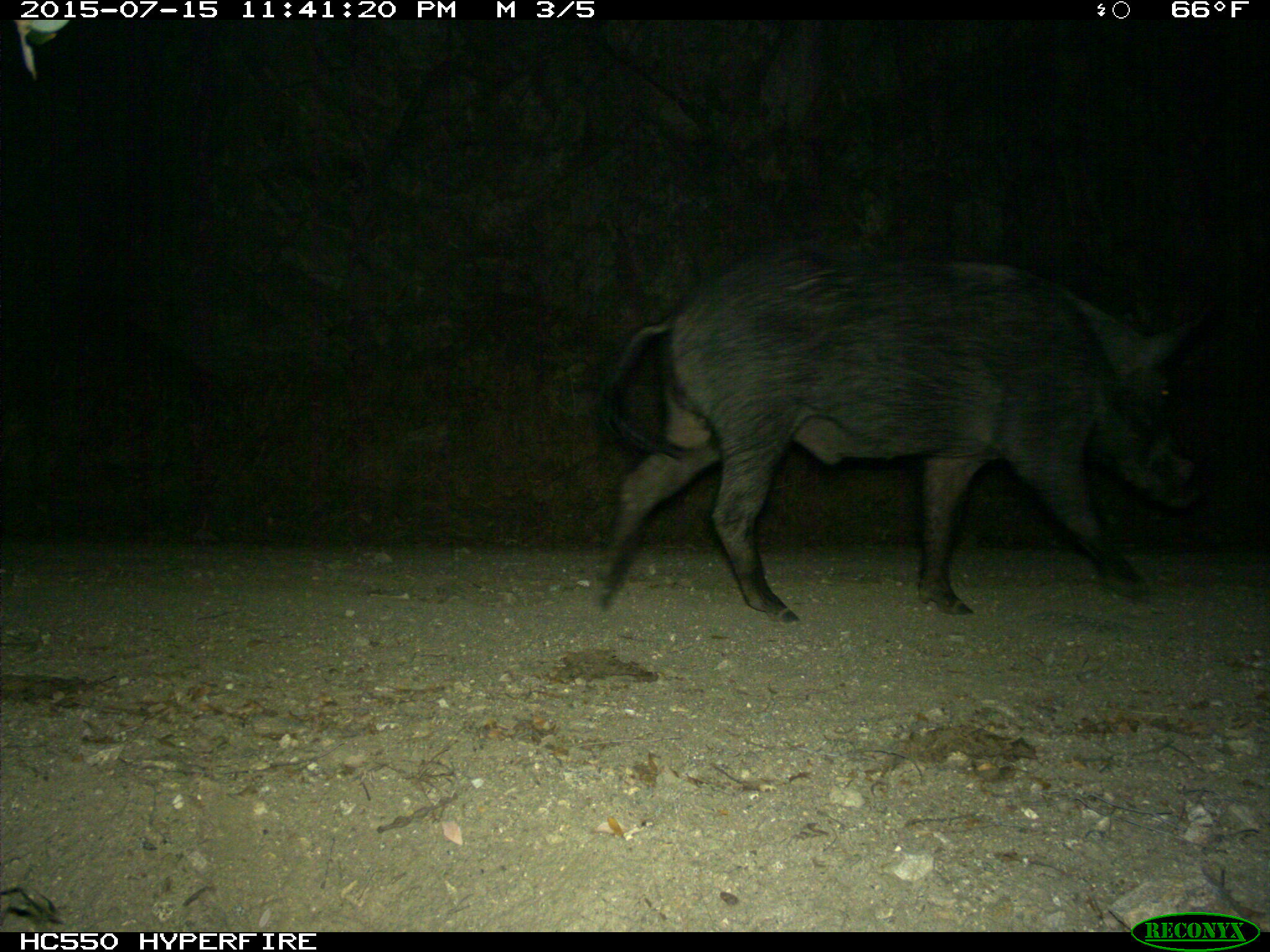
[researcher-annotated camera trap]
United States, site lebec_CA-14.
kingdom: Animalia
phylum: Chordata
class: Mammalia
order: Artiodactyla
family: Suidae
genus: Sus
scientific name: Sus scrofa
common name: wild boar